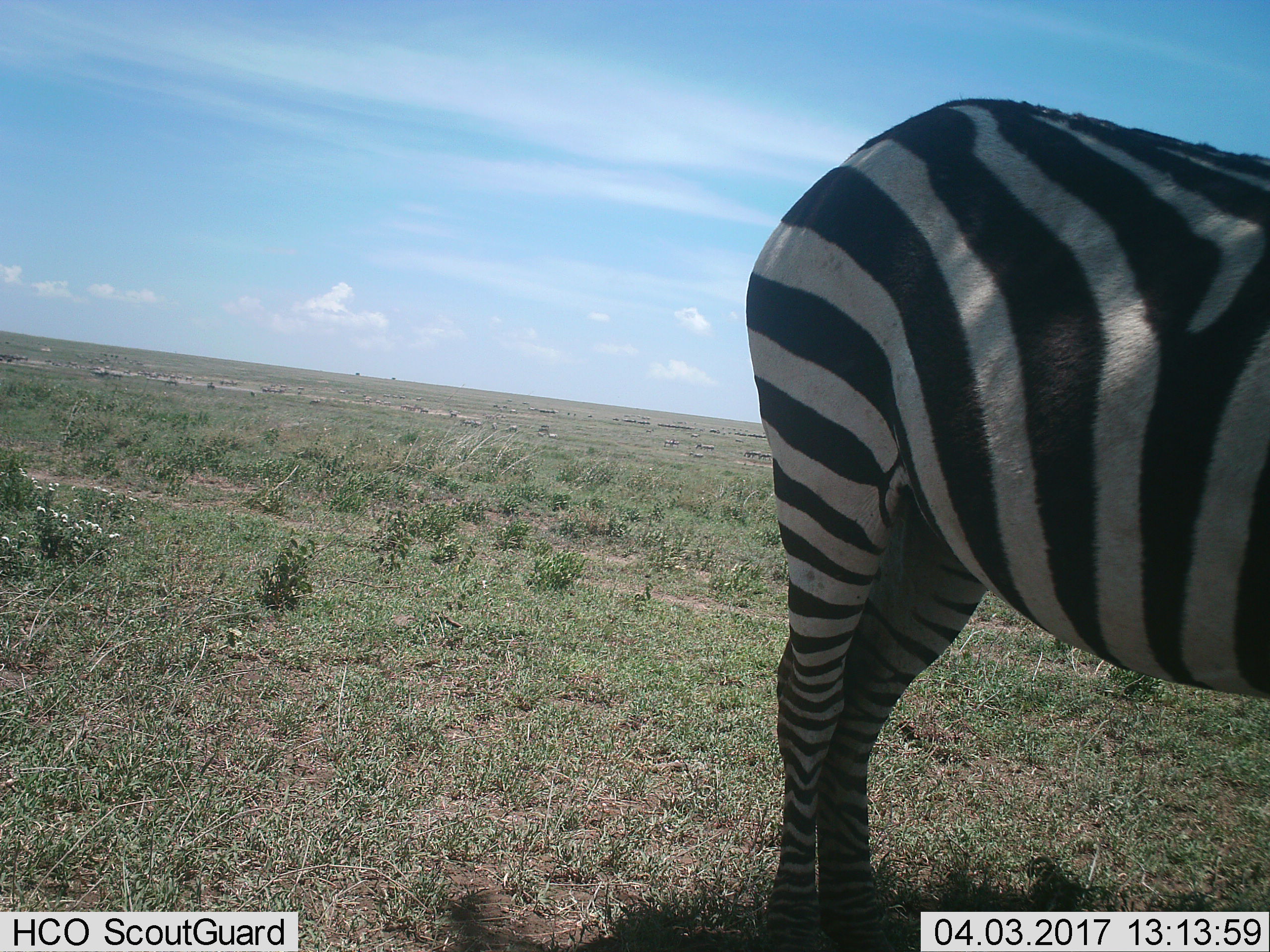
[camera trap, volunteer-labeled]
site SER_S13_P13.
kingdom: Animalia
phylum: Chordata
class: Mammalia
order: Perissodactyla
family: Equidae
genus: Equus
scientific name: Equus quagga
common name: plains zebra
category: zebraplains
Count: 1.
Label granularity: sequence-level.